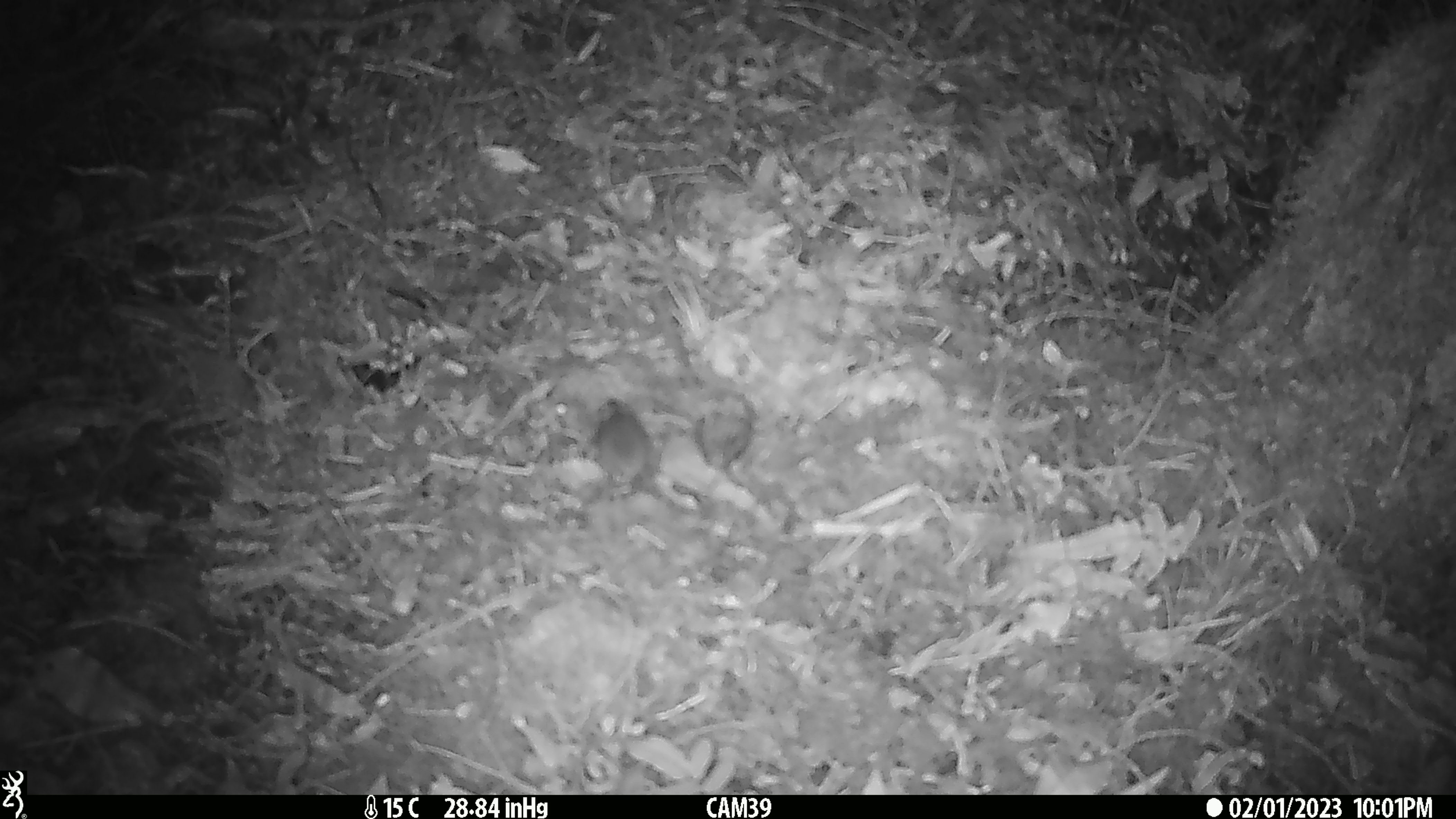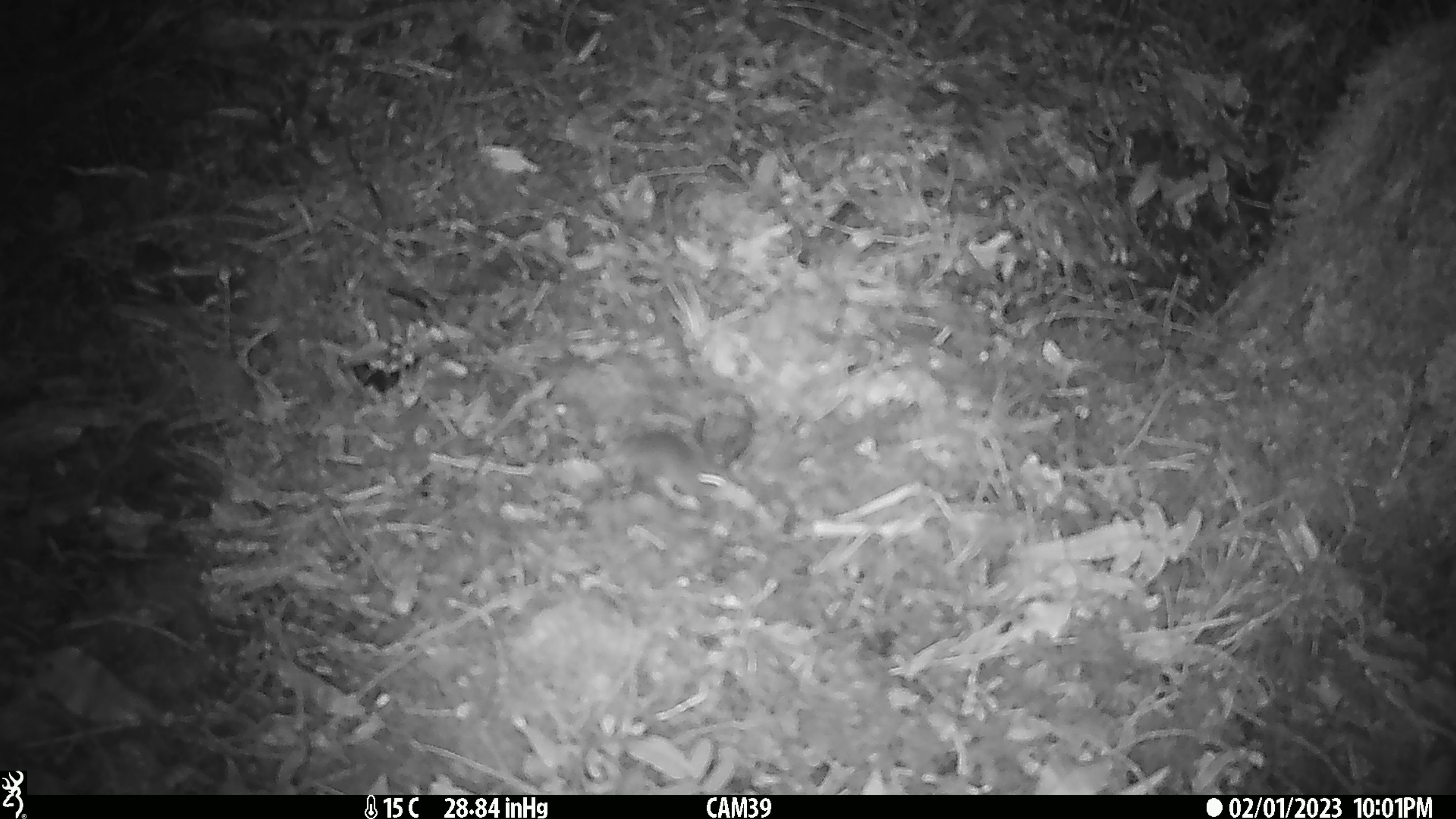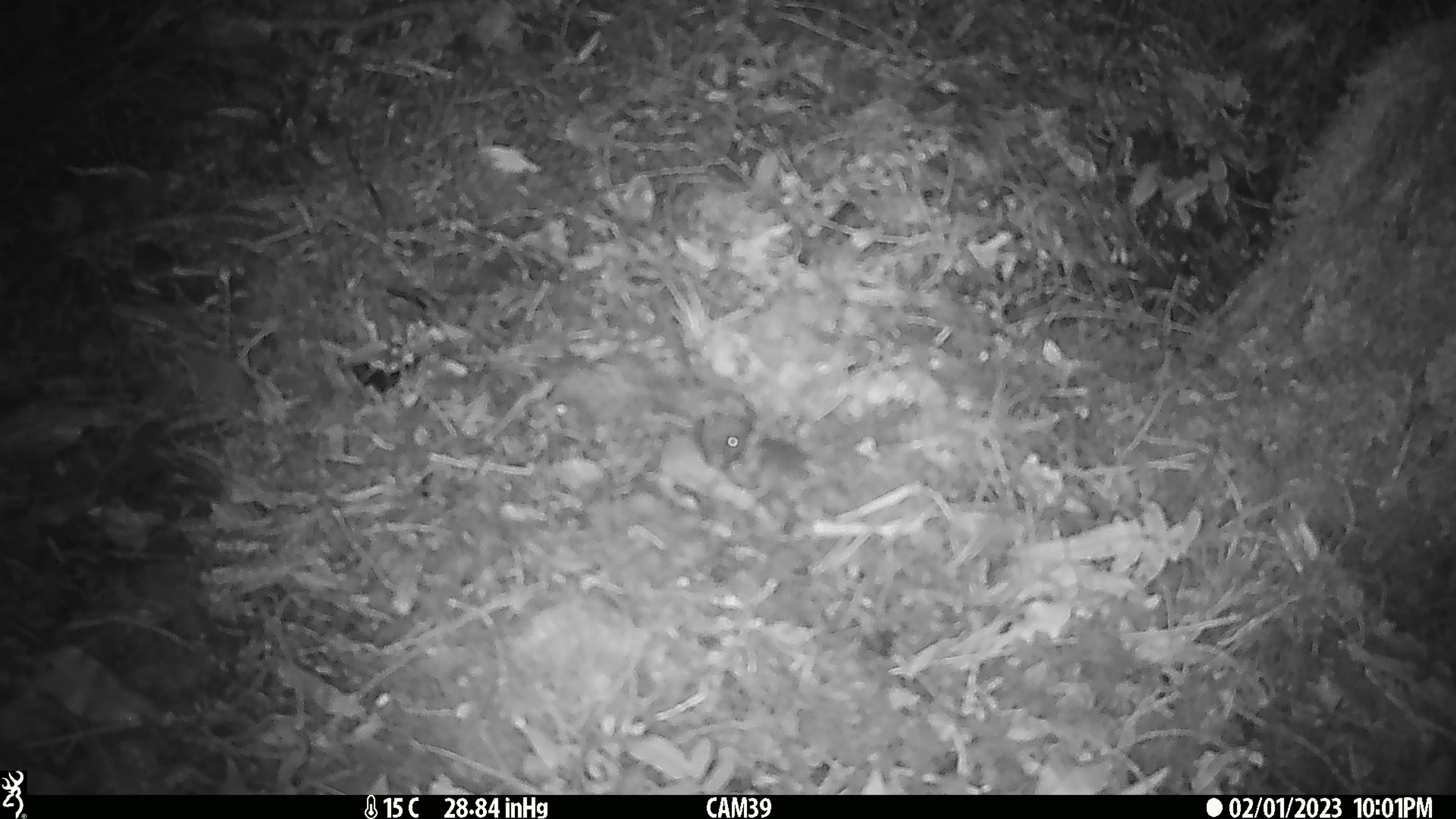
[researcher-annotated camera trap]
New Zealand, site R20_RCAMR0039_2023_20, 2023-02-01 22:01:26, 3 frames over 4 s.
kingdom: Animalia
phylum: Chordata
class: Mammalia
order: Rodentia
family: Muridae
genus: Mus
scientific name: Mus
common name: mouse